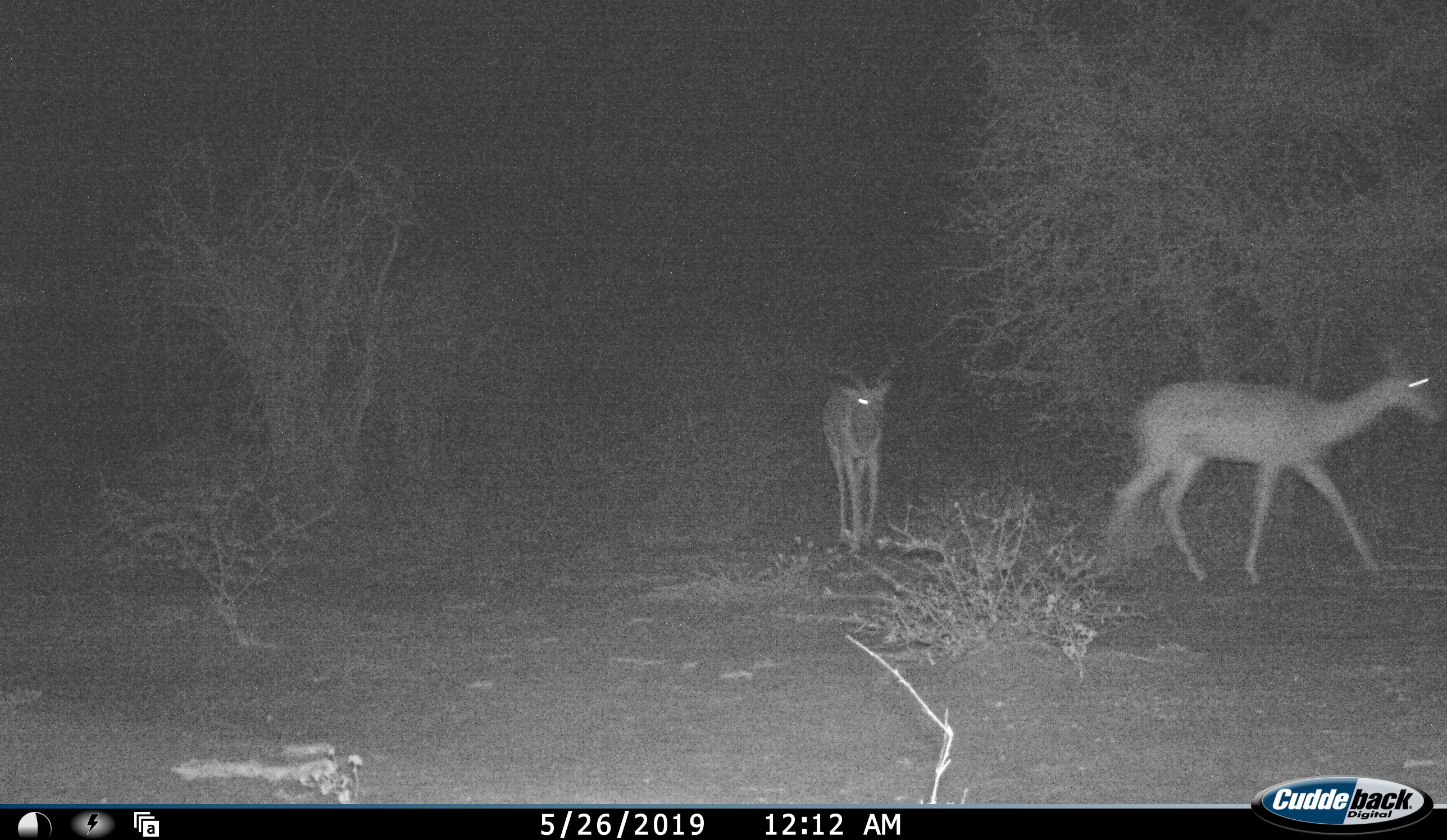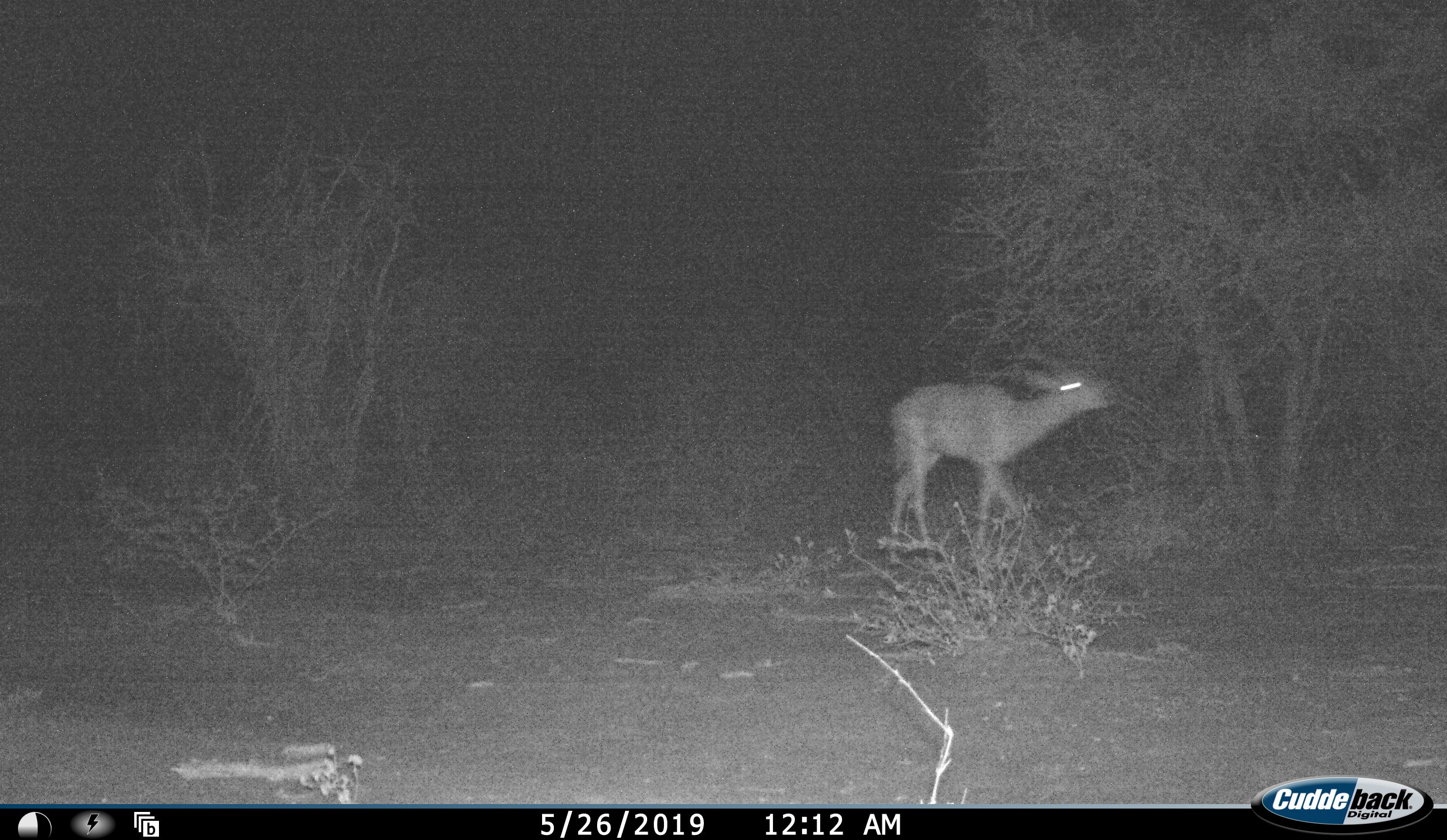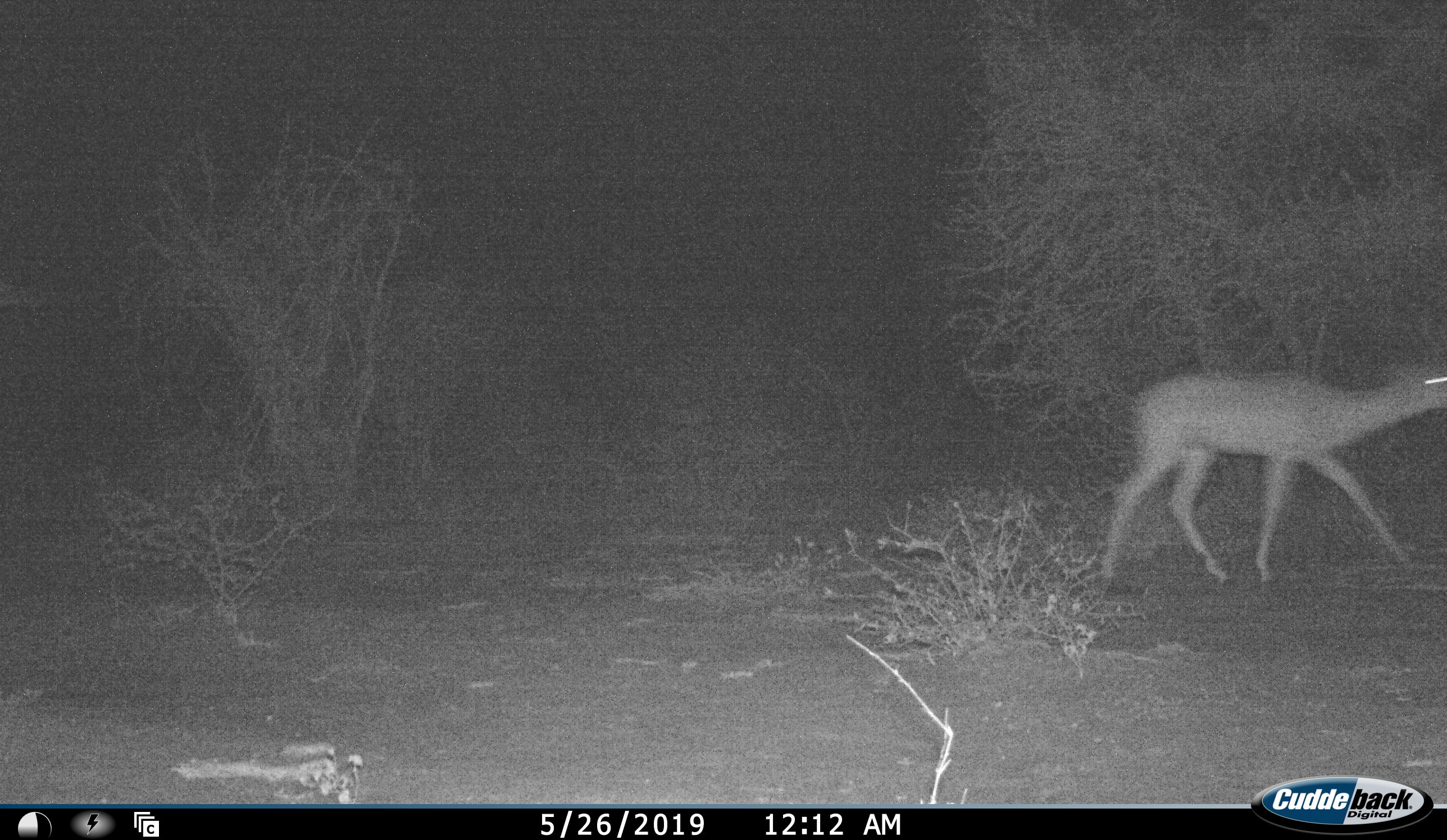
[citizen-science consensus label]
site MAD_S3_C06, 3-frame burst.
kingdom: Animalia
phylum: Chordata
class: Mammalia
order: Artiodactyla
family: Bovidae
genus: Aepyceros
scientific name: Aepyceros melampus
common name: impala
Impala (Aepyceros melampus), count 2. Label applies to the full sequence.